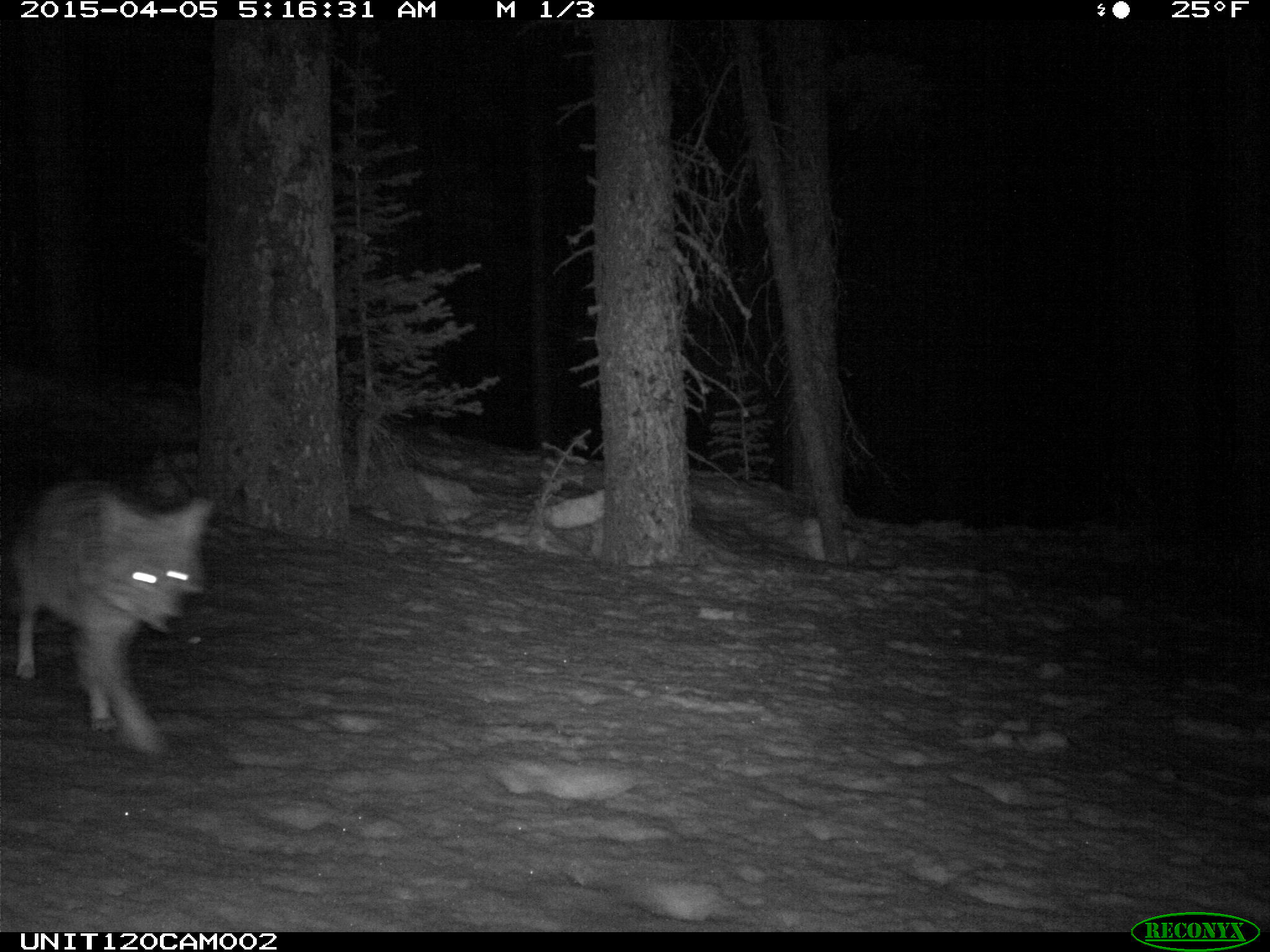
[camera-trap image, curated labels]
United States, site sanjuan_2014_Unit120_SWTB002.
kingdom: Animalia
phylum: Chordata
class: Mammalia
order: Carnivora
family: Canidae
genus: Canis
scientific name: Canis latrans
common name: coyote